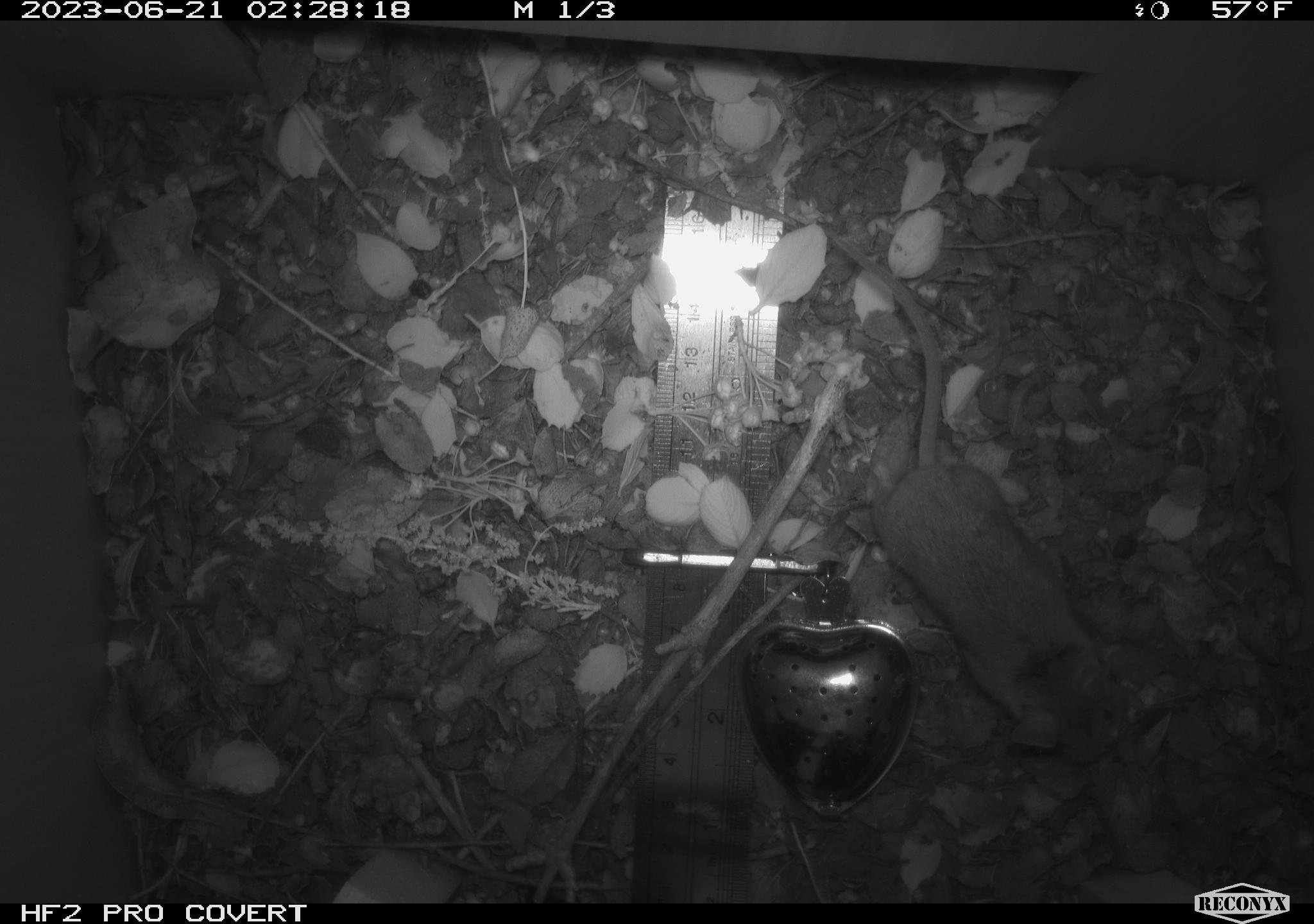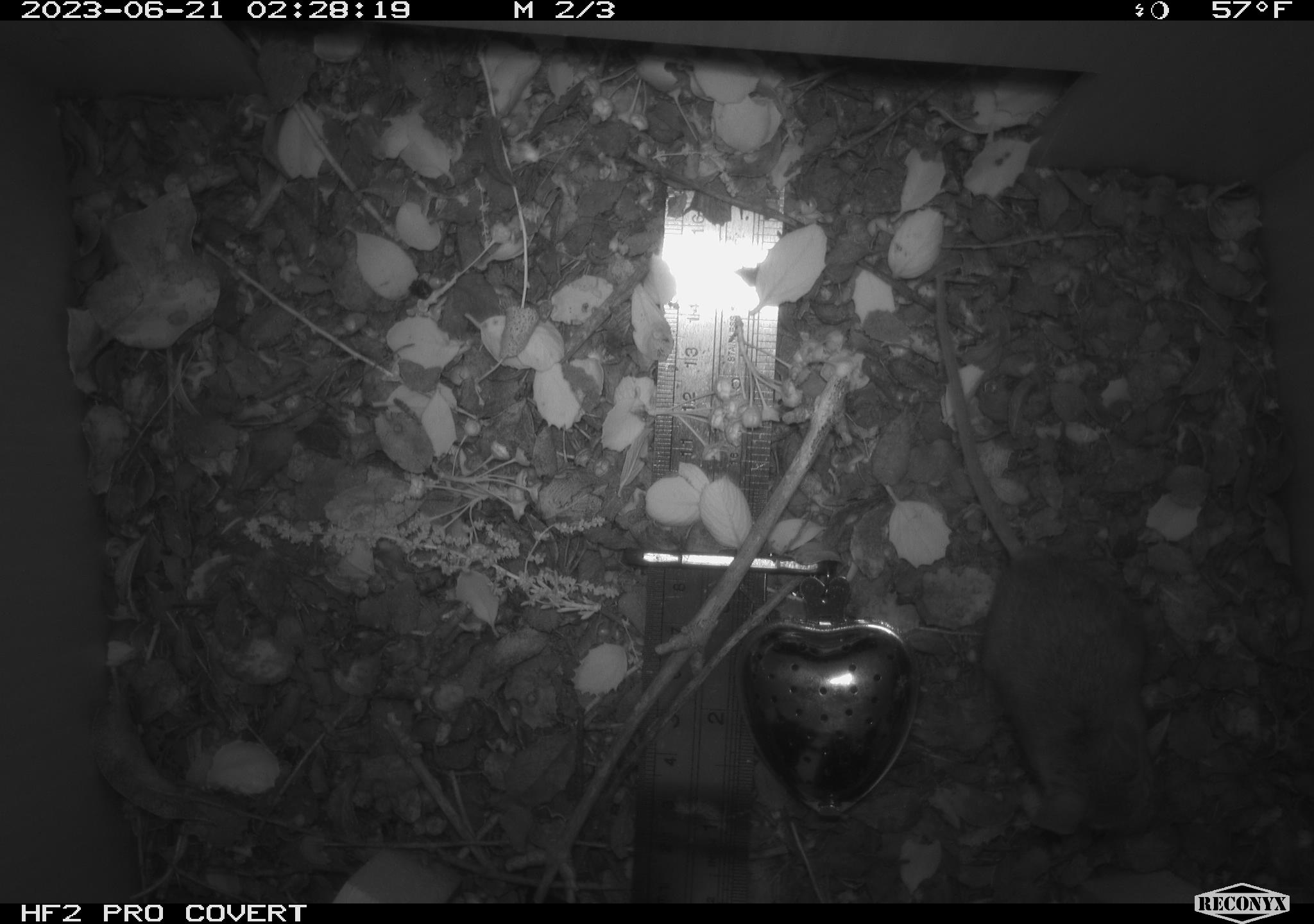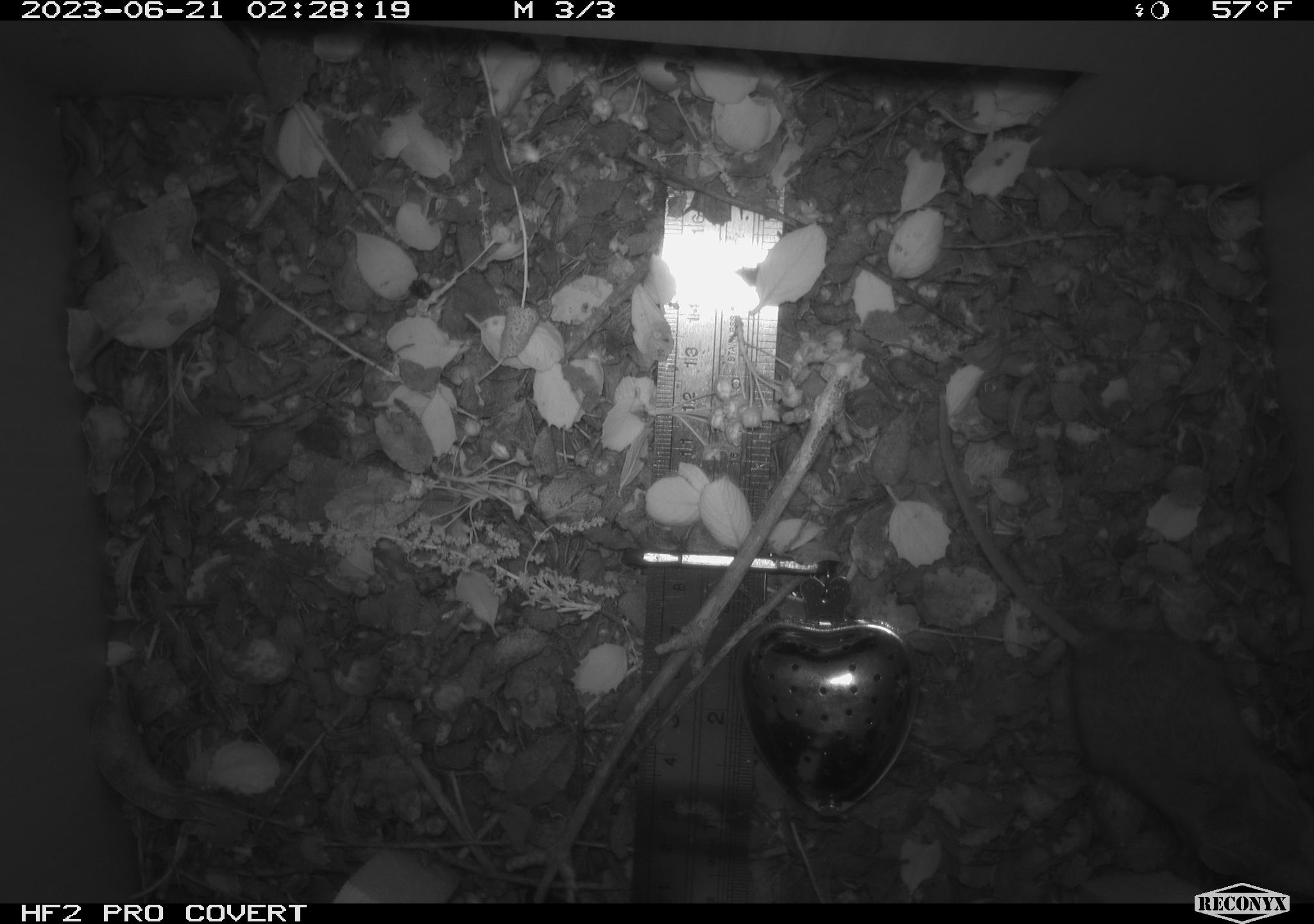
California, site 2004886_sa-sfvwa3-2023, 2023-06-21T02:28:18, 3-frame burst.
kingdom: Animalia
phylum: Chordata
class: Mammalia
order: Rodentia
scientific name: Rodentia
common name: mouse species